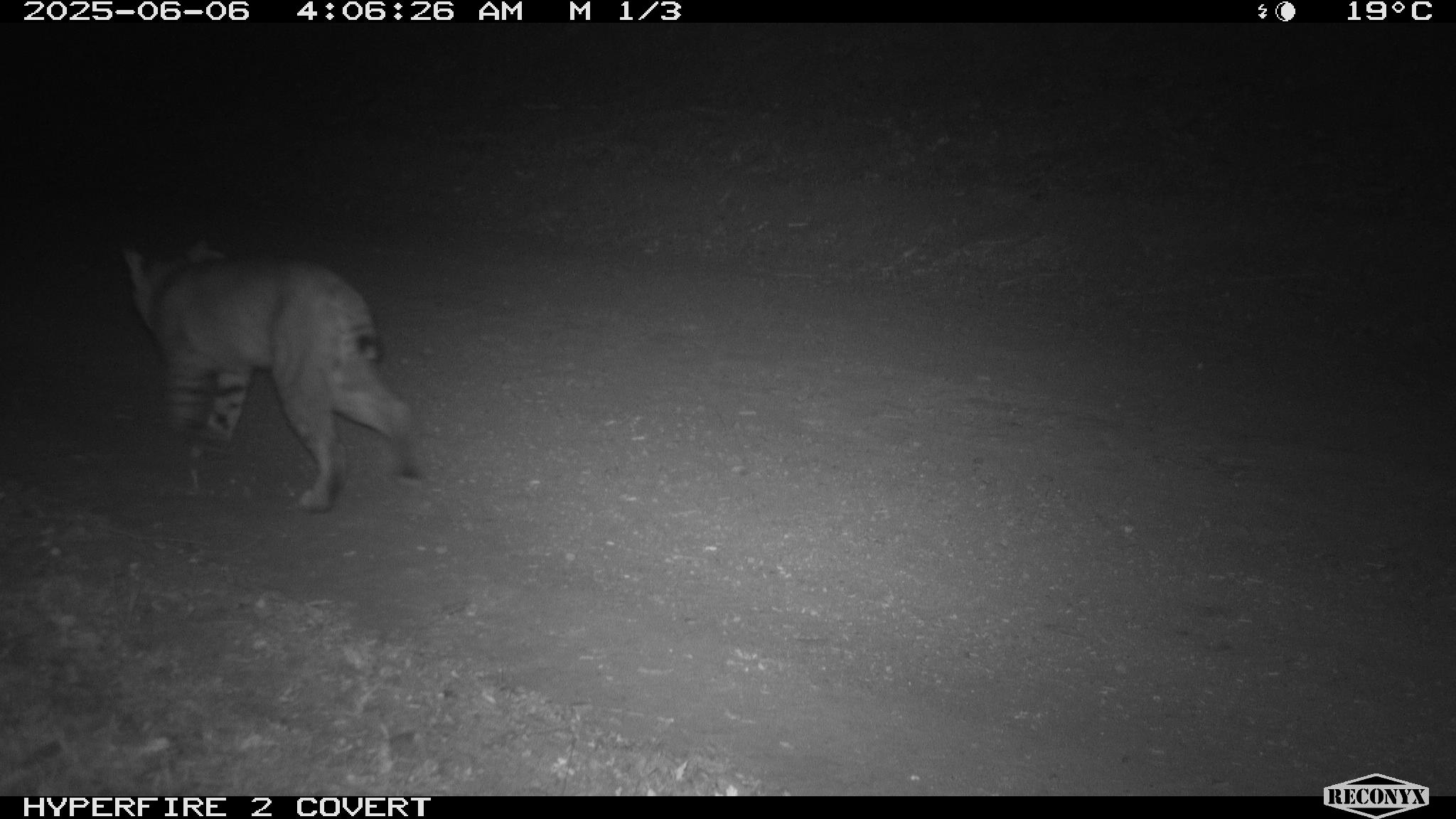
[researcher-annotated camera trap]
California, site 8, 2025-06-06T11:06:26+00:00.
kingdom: Animalia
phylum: Chordata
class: Mammalia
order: Carnivora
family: Felidae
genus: Lynx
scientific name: Lynx rufus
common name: bobcat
Bobcat (Lynx rufus).